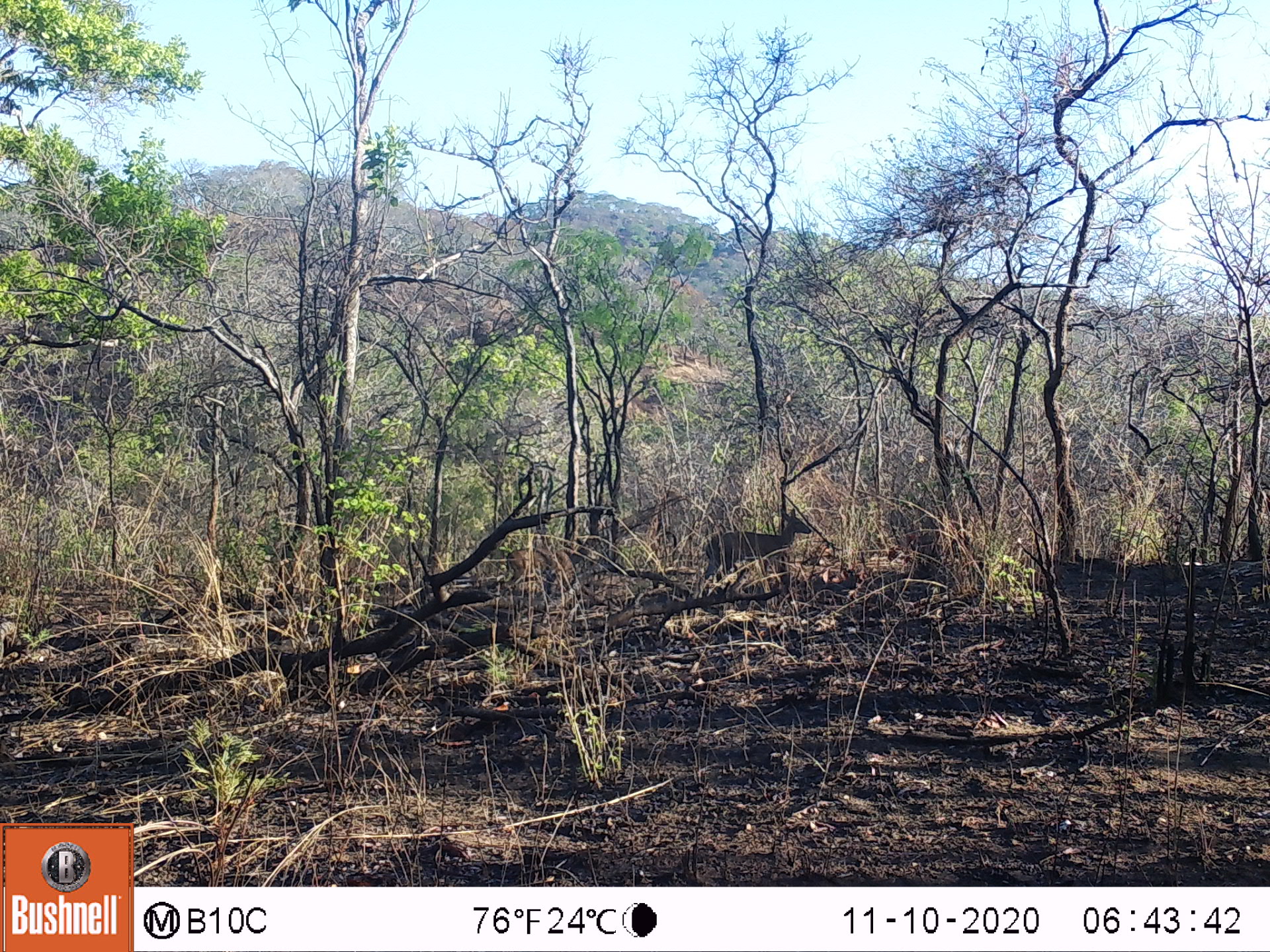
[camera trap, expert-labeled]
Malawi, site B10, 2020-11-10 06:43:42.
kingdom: Animalia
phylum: Chordata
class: Mammalia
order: Artiodactyla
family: Bovidae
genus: Sylvicapra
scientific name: Sylvicapra grimmia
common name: common duiker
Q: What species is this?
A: Common duiker (Sylvicapra grimmia).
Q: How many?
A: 2.